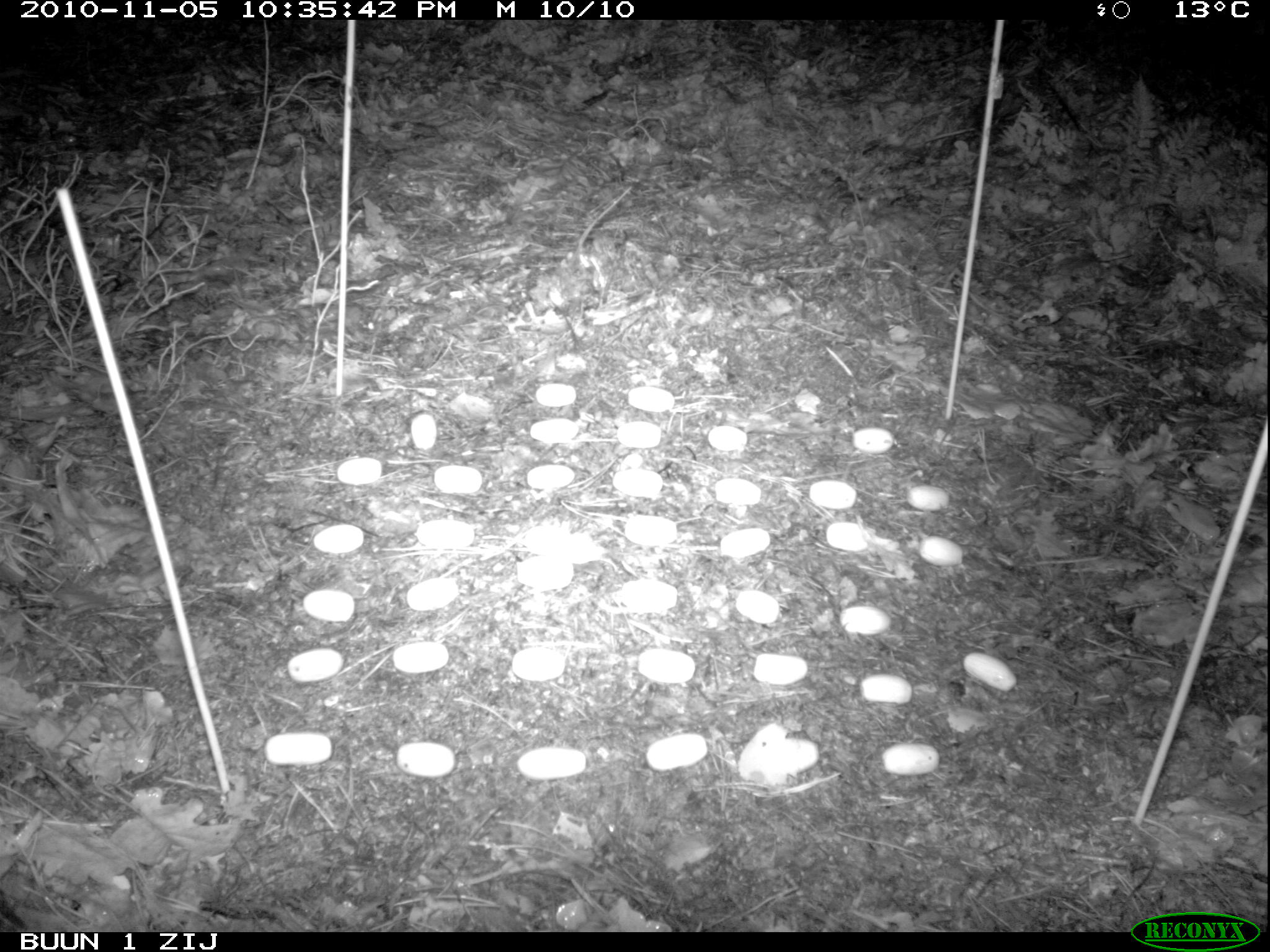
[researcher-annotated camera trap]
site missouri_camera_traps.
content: no animal present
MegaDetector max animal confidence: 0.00